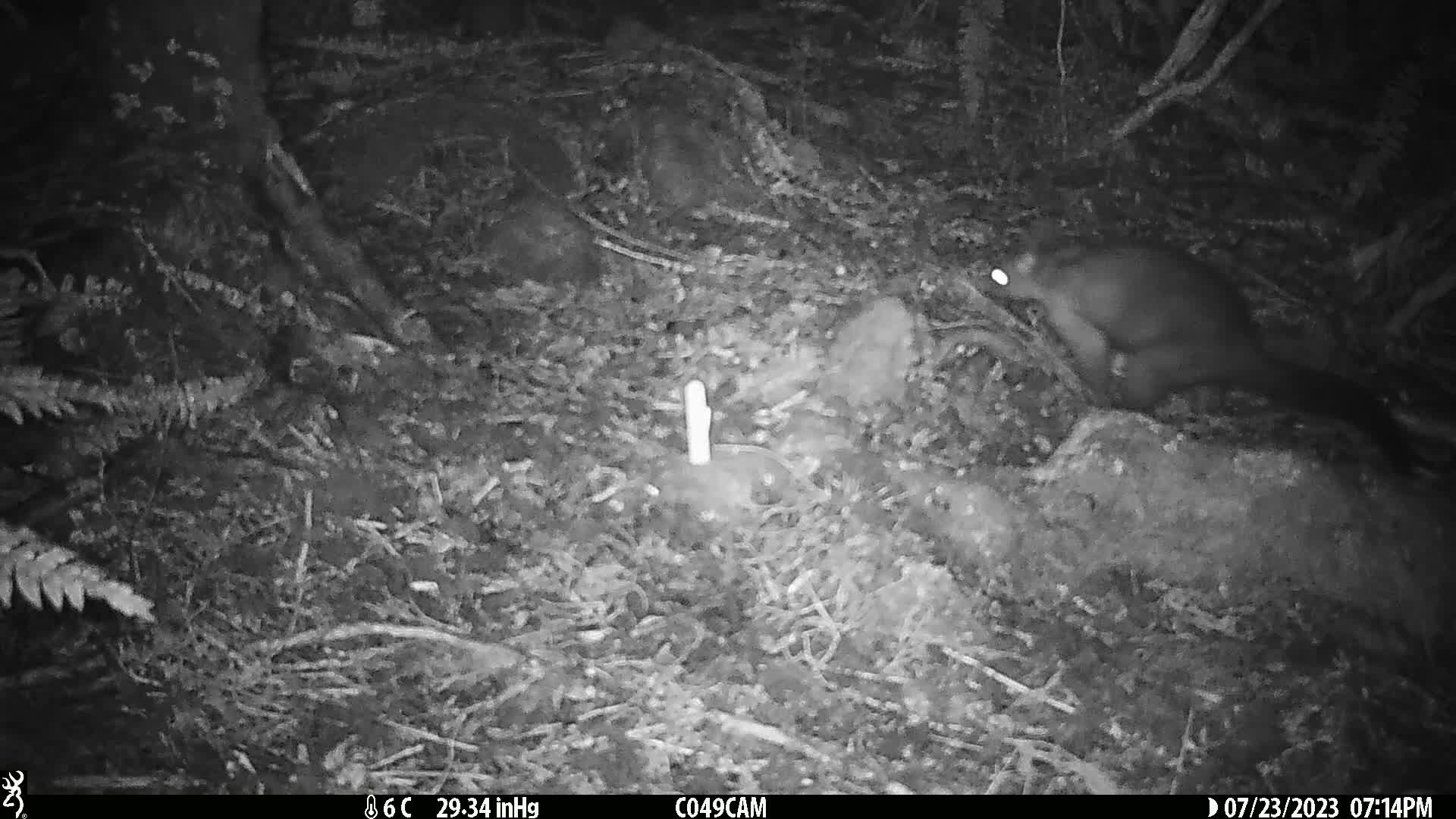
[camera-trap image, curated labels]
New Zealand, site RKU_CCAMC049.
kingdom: Animalia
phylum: Chordata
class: Mammalia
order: Diprotodontia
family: Phalangeridae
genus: Trichosurus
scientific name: Trichosurus vulpecula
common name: common brushtail possum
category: possum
Possum (common brushtail possum) (Trichosurus vulpecula).